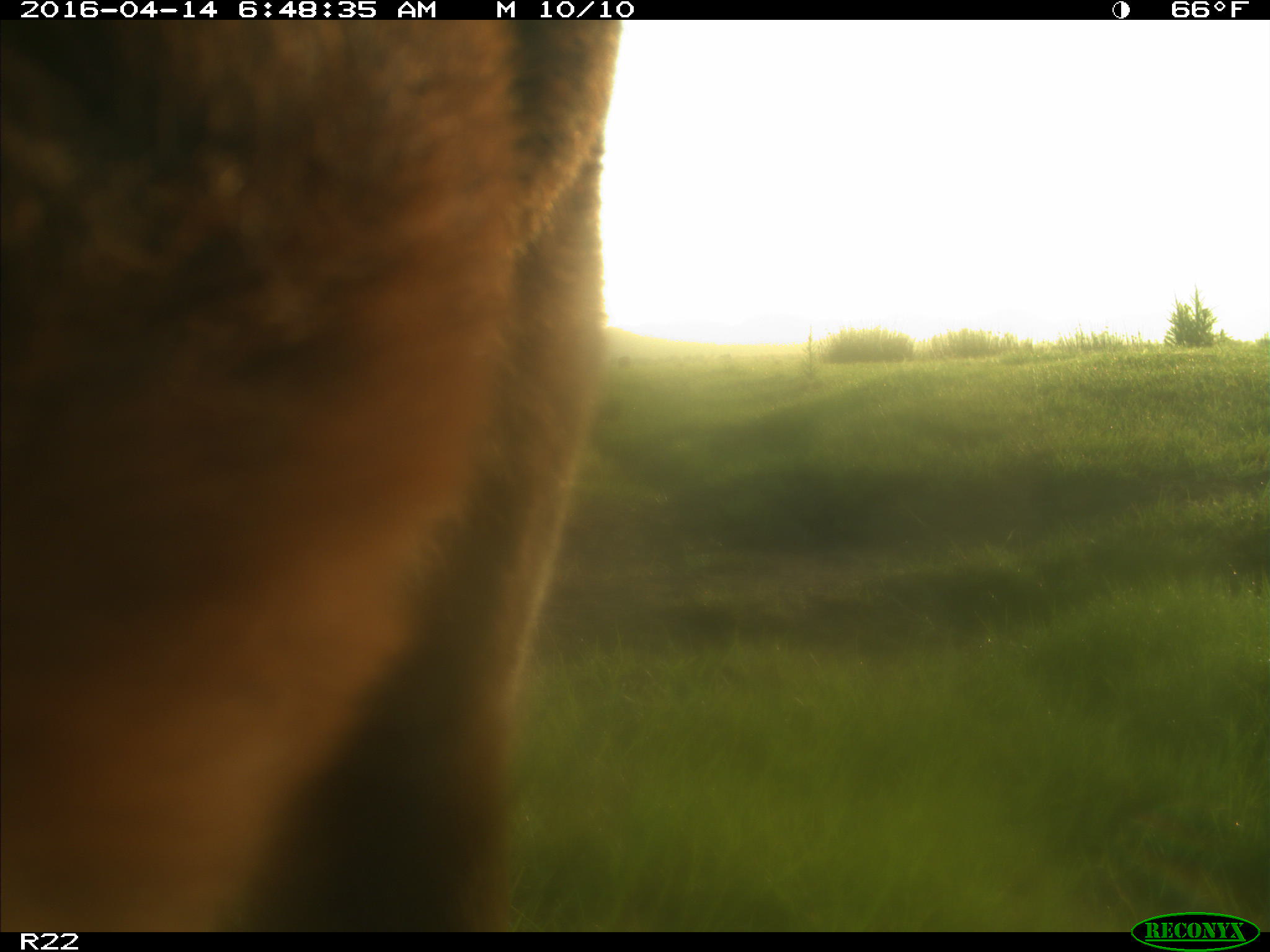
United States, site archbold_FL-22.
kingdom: Animalia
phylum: Chordata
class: Mammalia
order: Artiodactyla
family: Bovidae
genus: Bos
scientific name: Bos taurus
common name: domestic cow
Bos taurus (domestic cow).